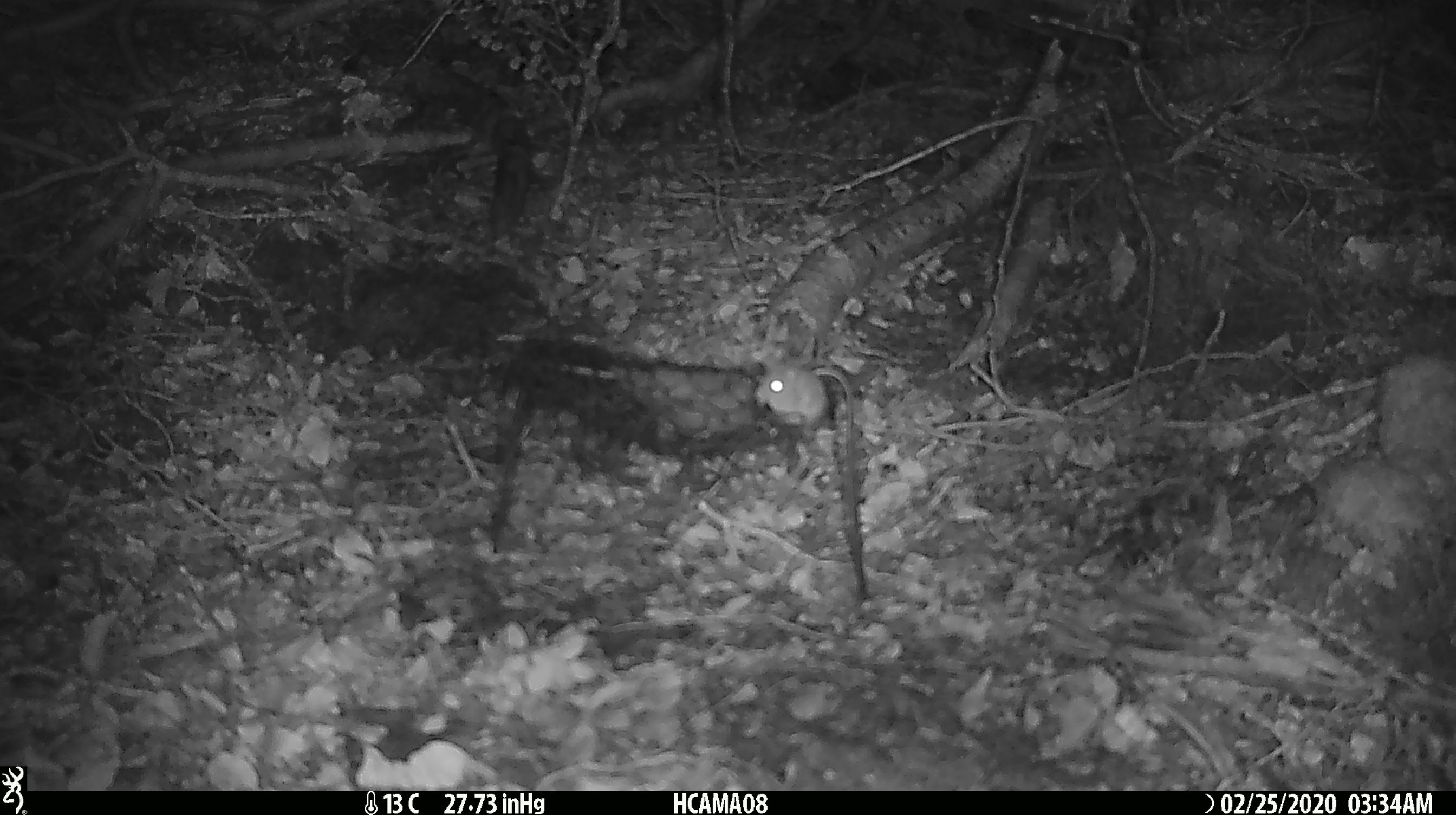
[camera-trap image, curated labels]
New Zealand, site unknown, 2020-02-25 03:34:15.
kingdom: Animalia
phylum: Chordata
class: Mammalia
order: Rodentia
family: Muridae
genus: Mus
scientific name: Mus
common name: mouse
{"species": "mouse (Mus)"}